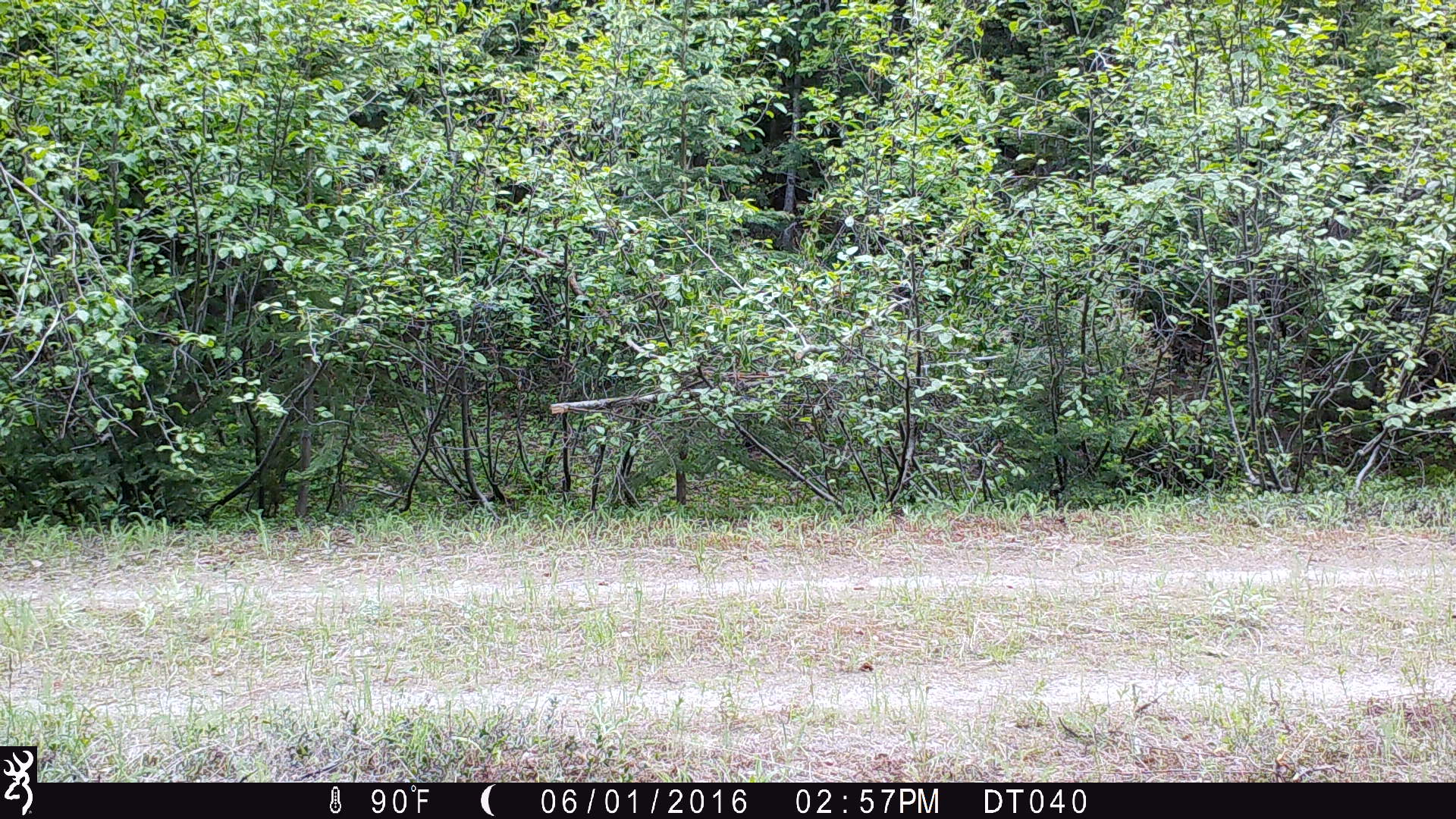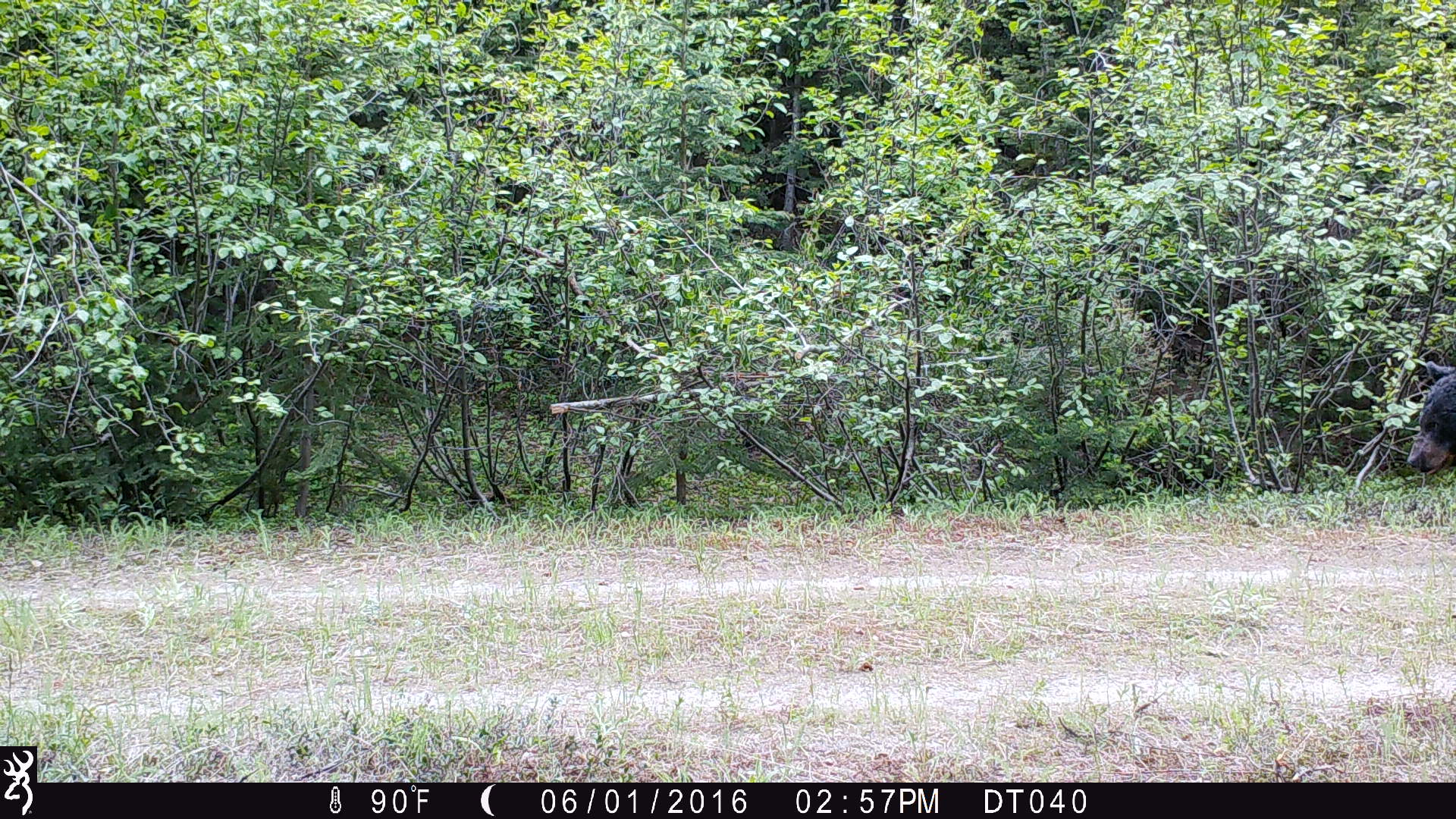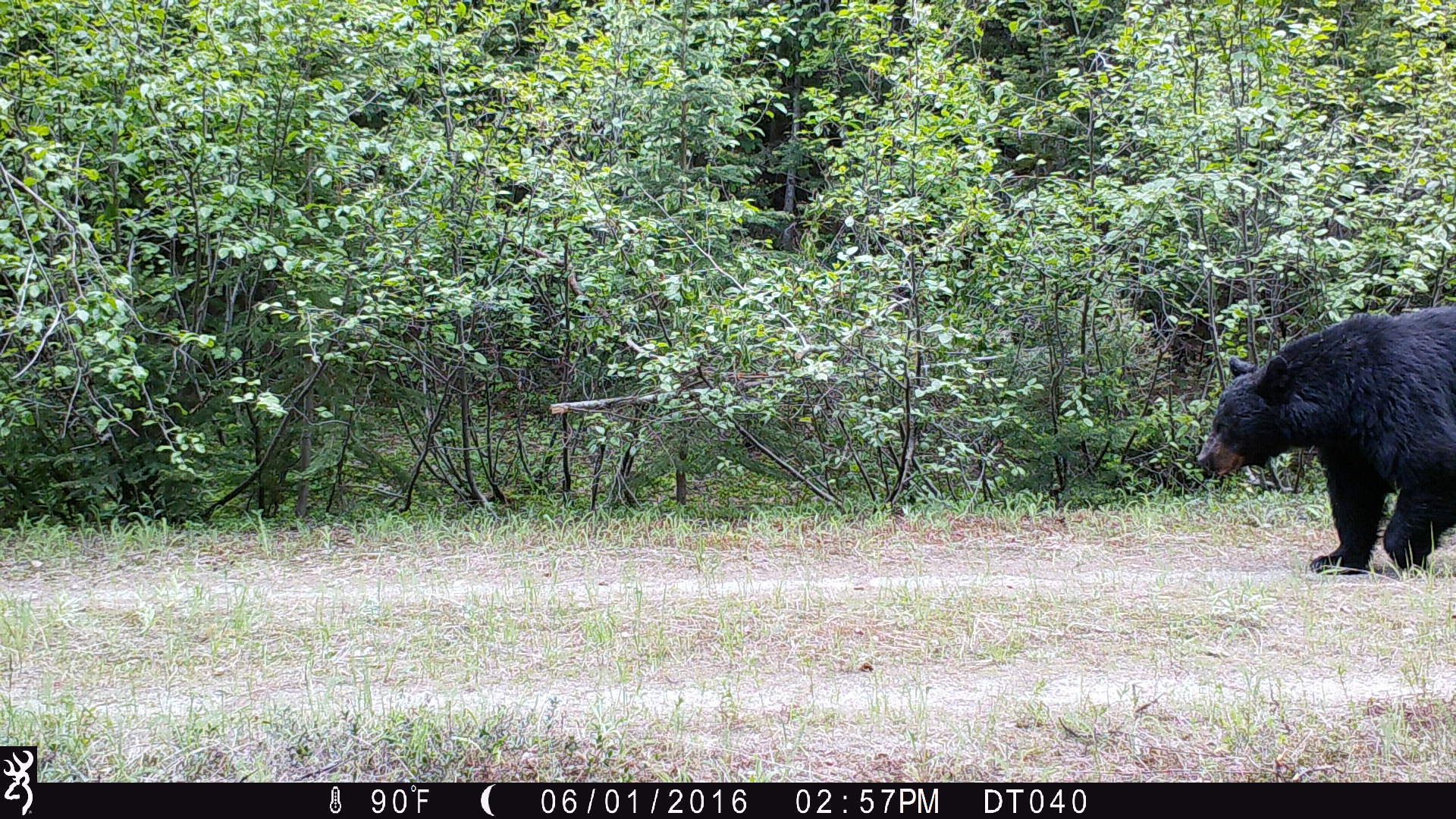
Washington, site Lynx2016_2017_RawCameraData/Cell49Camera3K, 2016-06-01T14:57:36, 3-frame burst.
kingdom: Animalia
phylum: Chordata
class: Mammalia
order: Carnivora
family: Ursidae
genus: Ursus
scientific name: Ursus americanus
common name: american black bear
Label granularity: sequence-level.